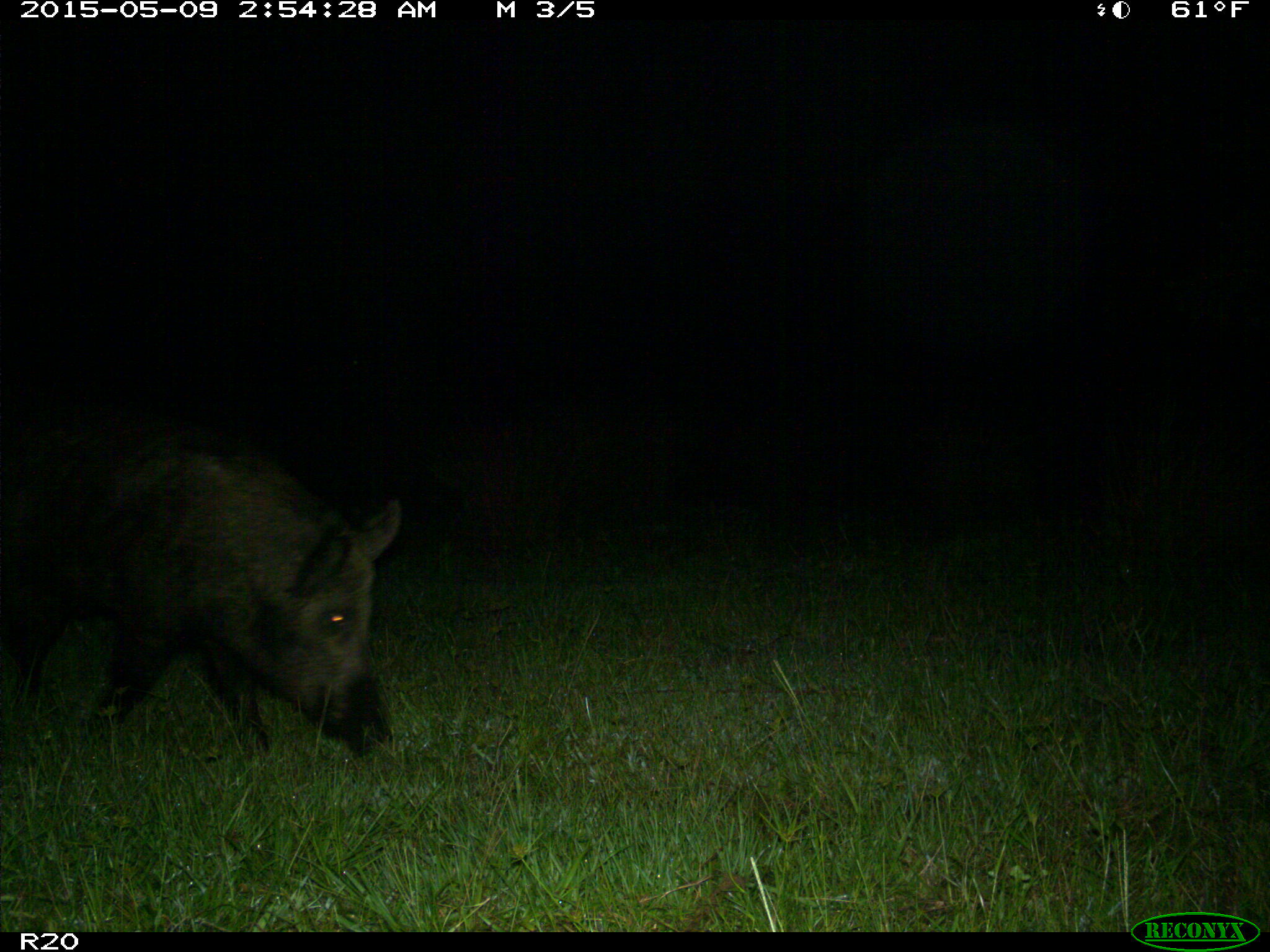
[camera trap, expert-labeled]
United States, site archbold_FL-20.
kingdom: Animalia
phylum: Chordata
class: Mammalia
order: Artiodactyla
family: Suidae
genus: Sus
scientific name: Sus scrofa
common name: wild boar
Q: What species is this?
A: Sus scrofa (wild boar).